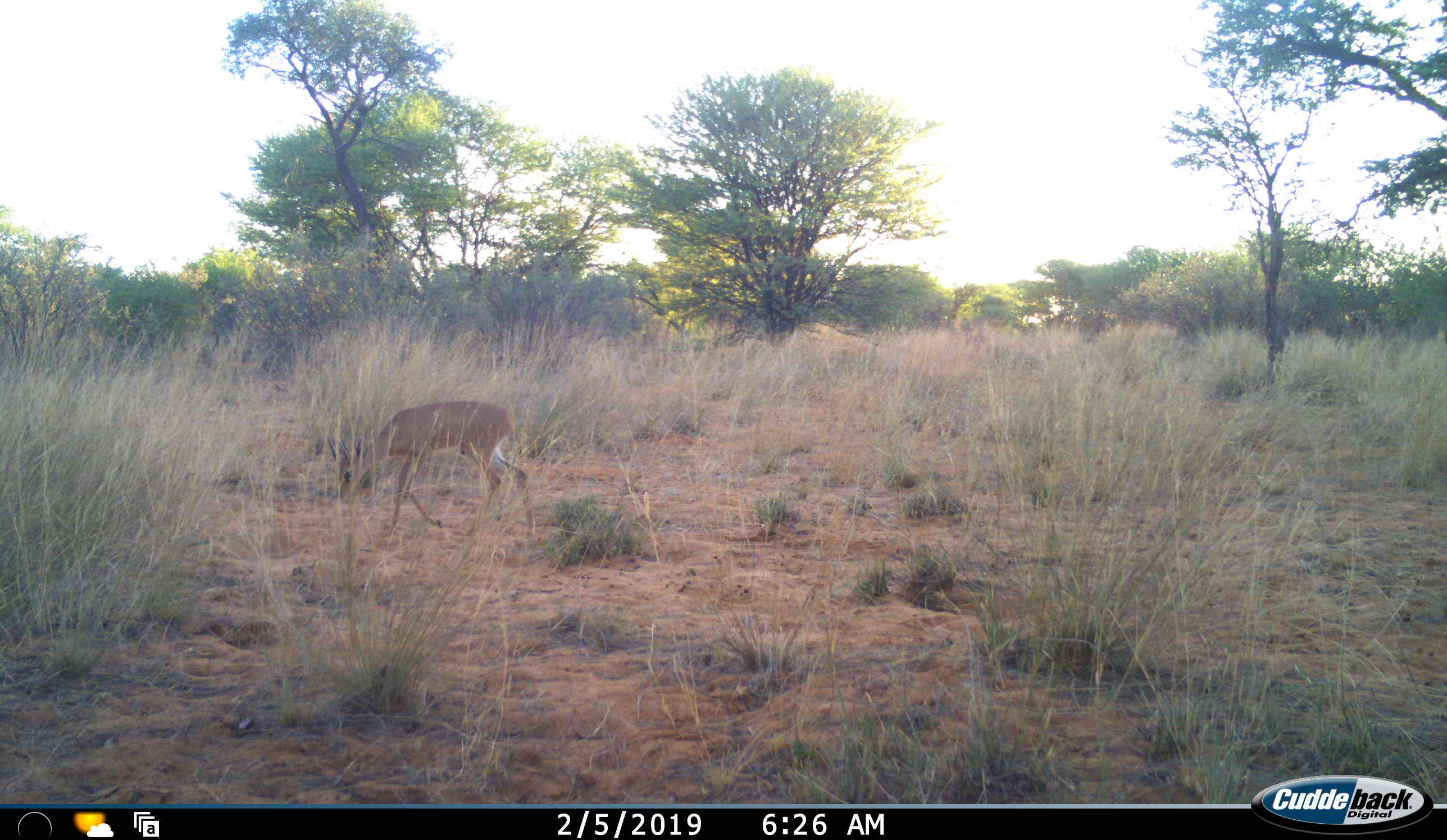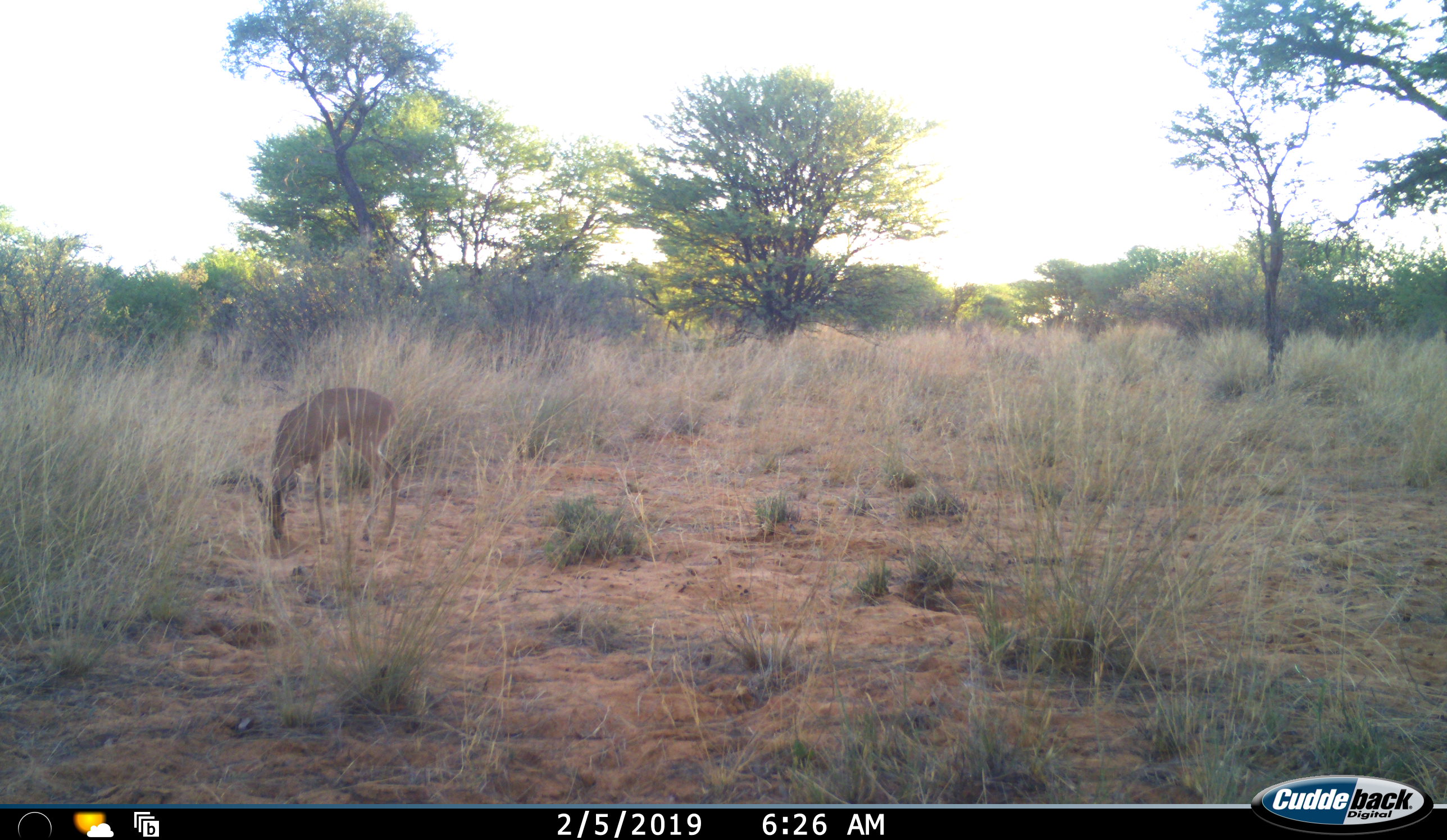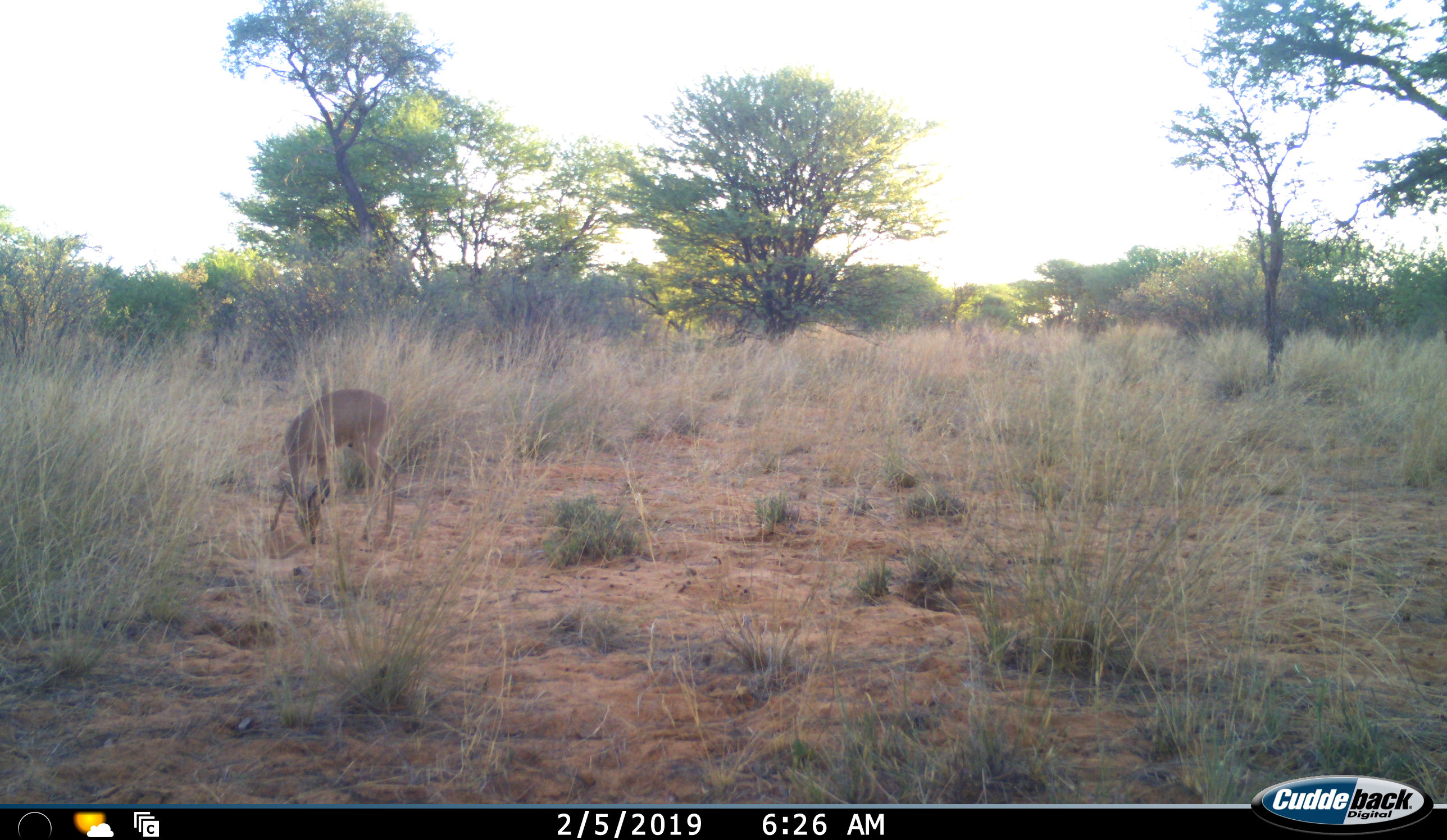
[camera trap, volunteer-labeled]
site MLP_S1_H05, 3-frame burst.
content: unidentified animal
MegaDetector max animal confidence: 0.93